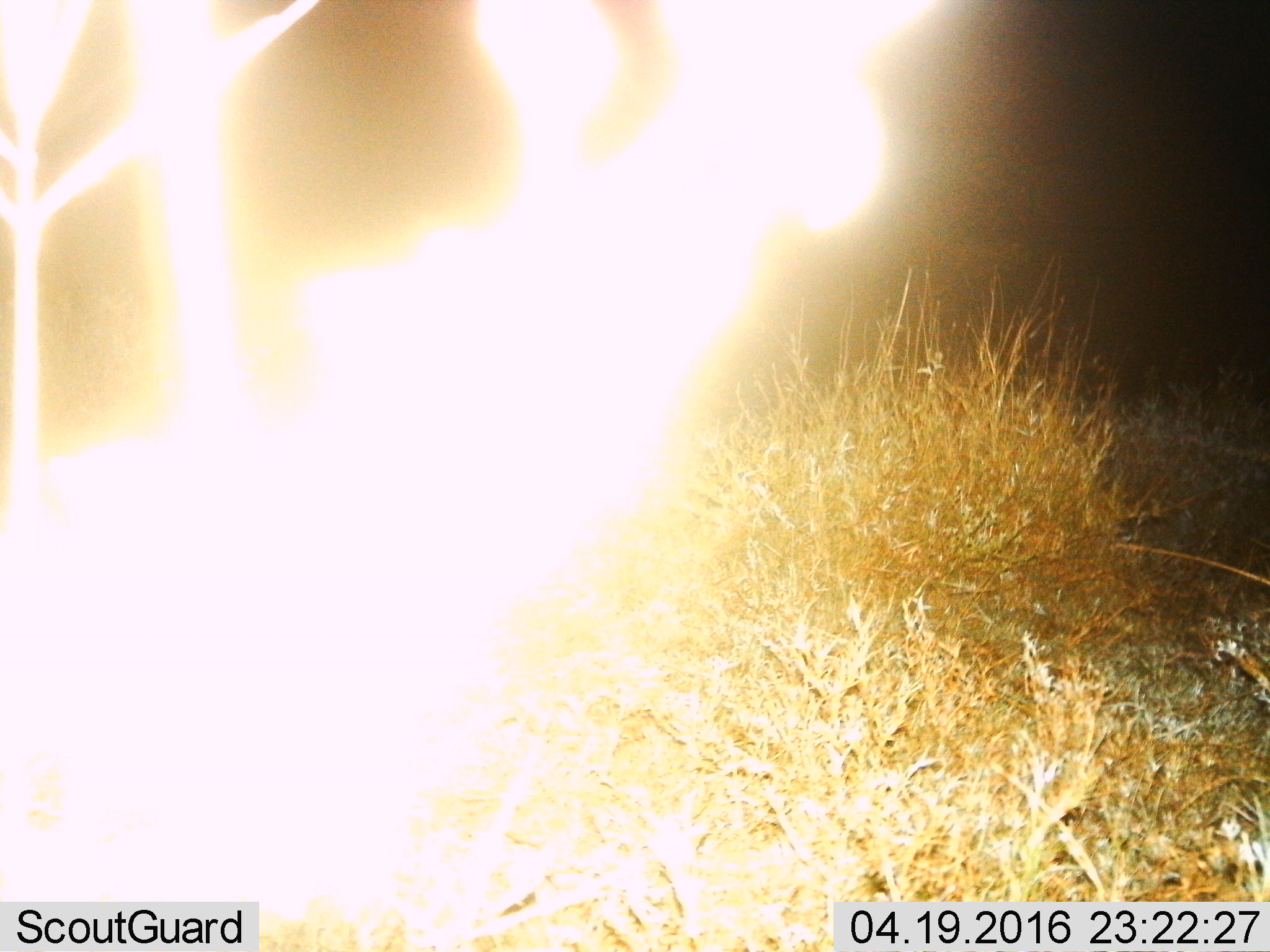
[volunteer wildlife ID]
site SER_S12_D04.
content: unidentified animal